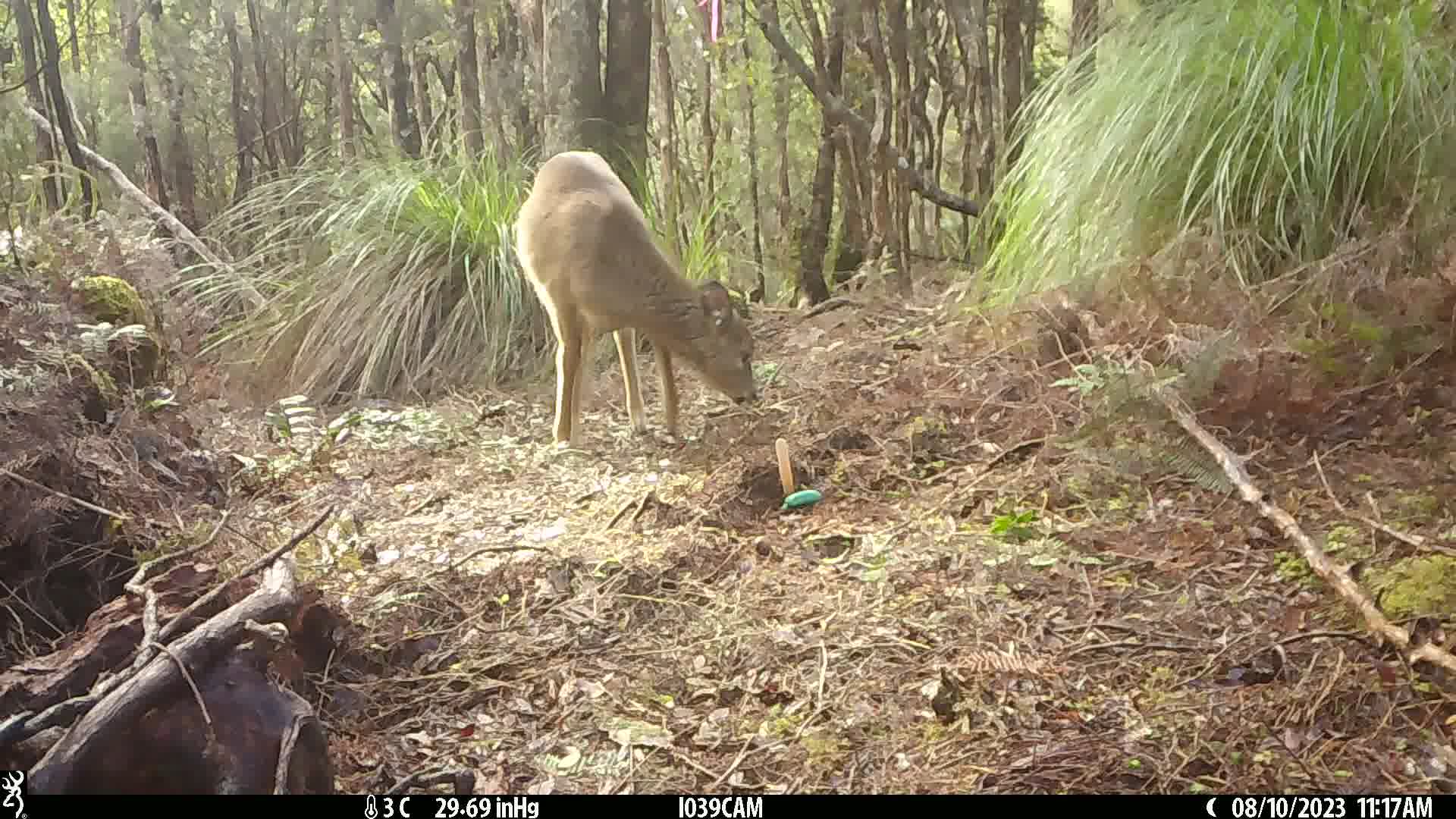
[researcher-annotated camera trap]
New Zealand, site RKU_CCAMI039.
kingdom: Animalia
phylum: Chordata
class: Mammalia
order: Artiodactyla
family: Cervidae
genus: Odocoileus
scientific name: Odocoileus virginianus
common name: white-tailed deer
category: white tailed deer